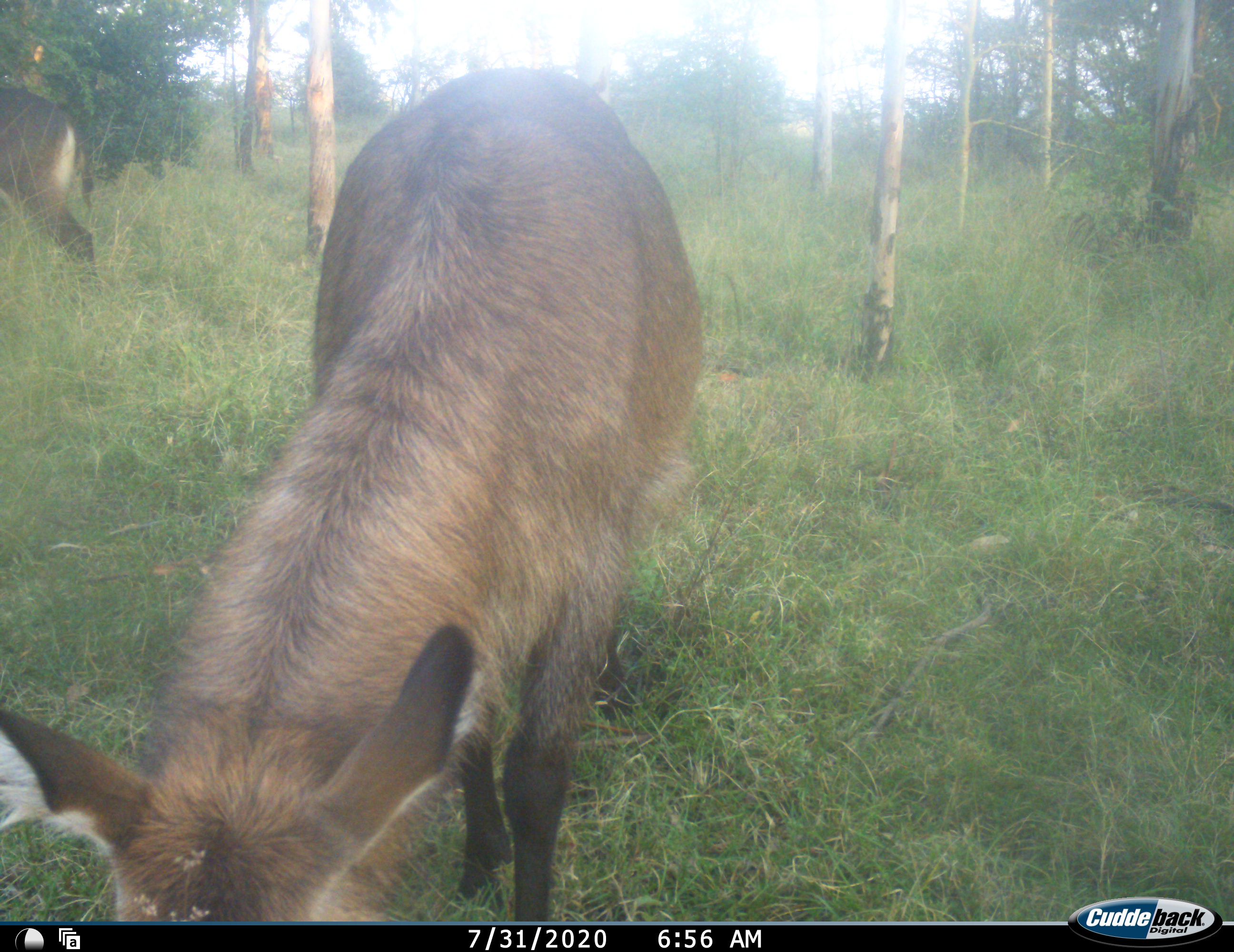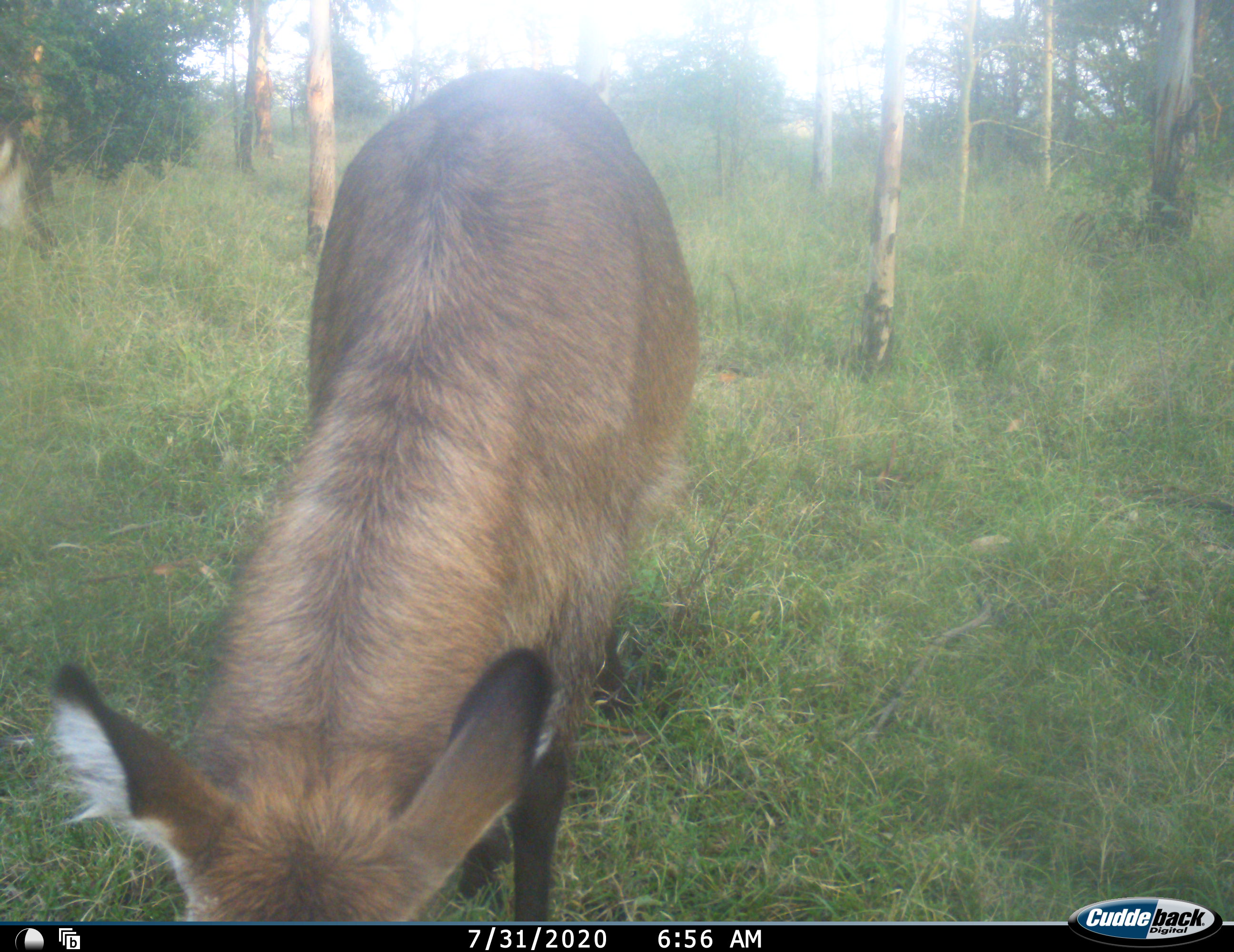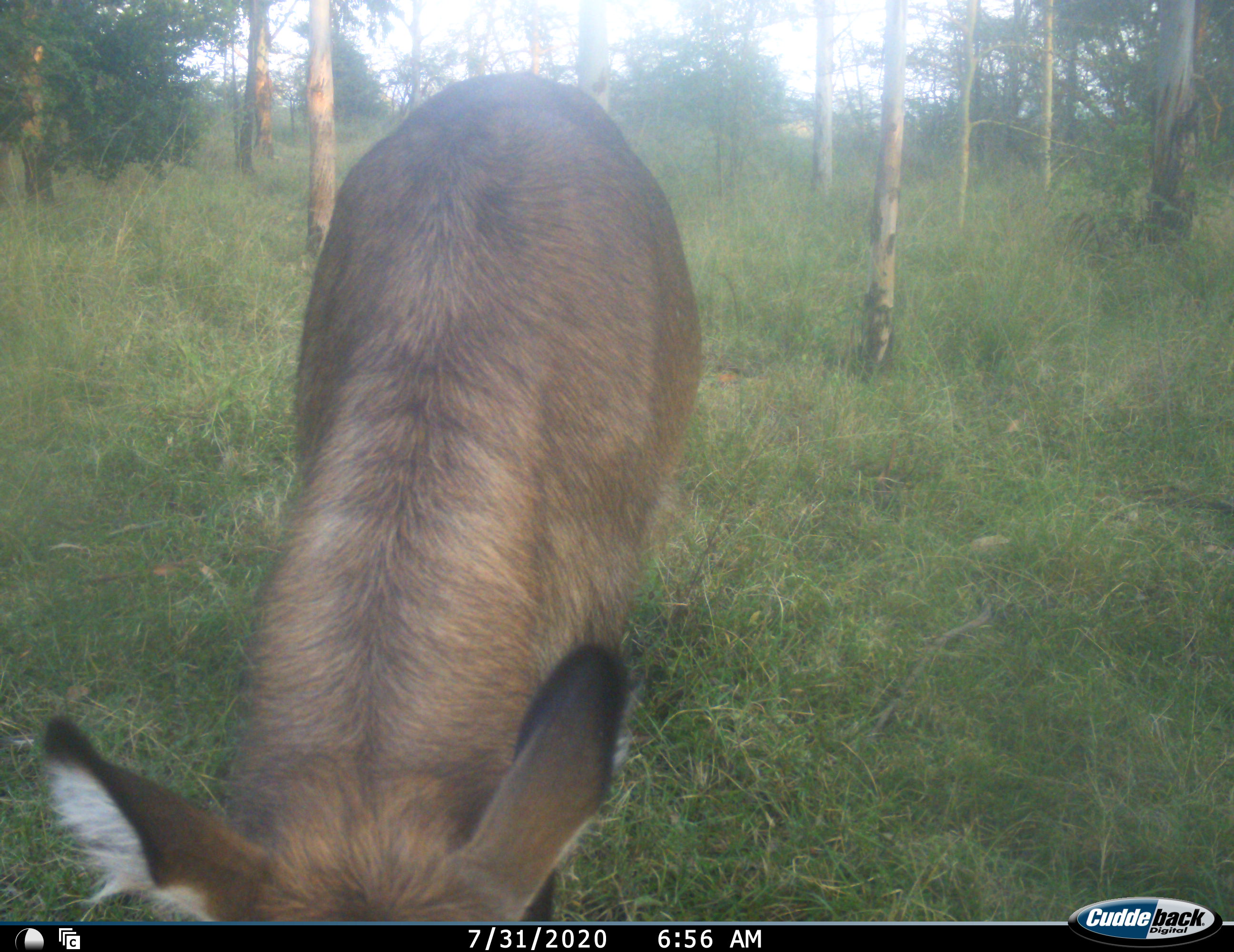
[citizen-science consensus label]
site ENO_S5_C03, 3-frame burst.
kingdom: Animalia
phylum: Chordata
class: Mammalia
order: Artiodactyla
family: Bovidae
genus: Kobus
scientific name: Kobus ellipsiprymnus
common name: waterbuck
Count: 2.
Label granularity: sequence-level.